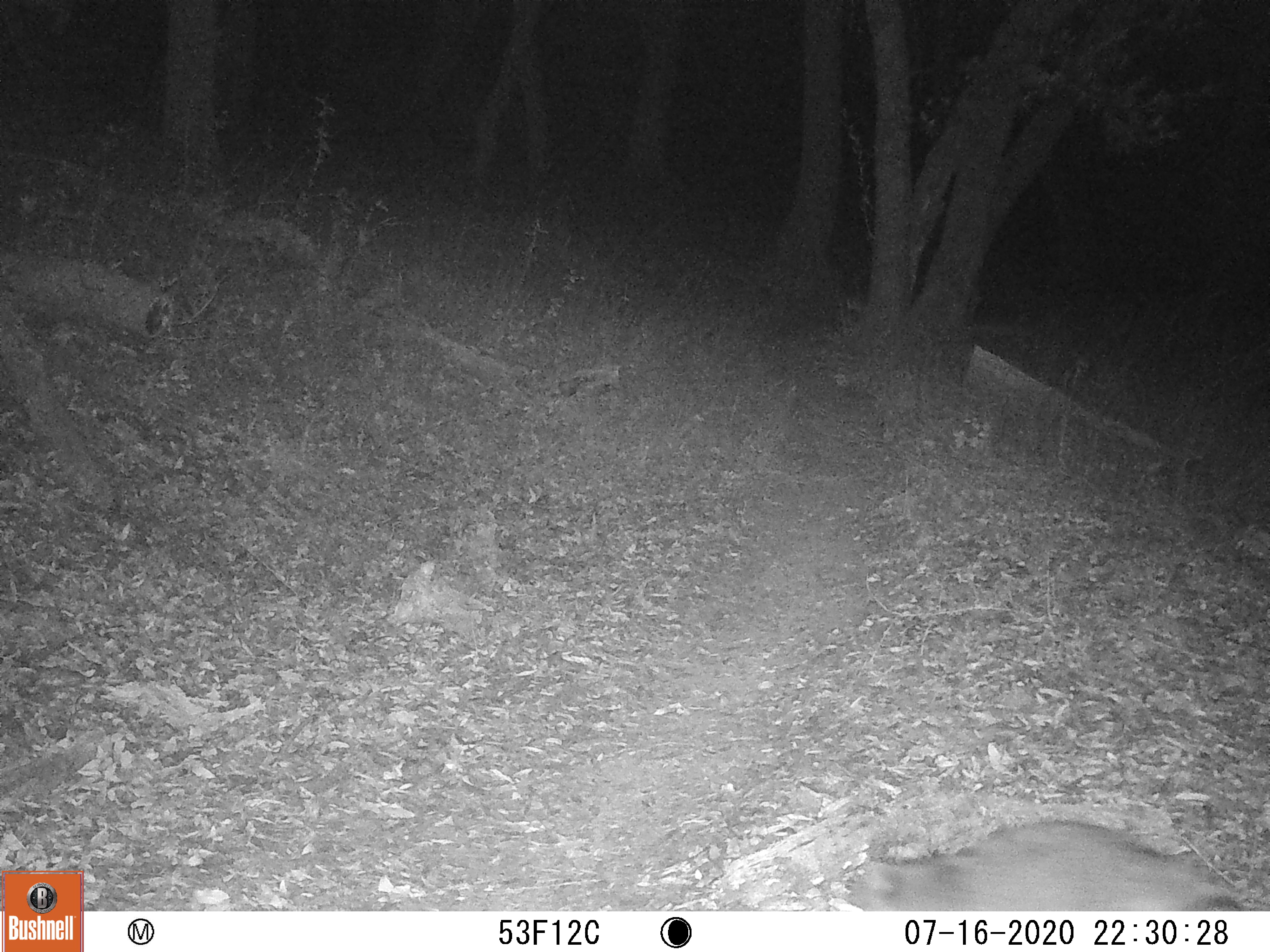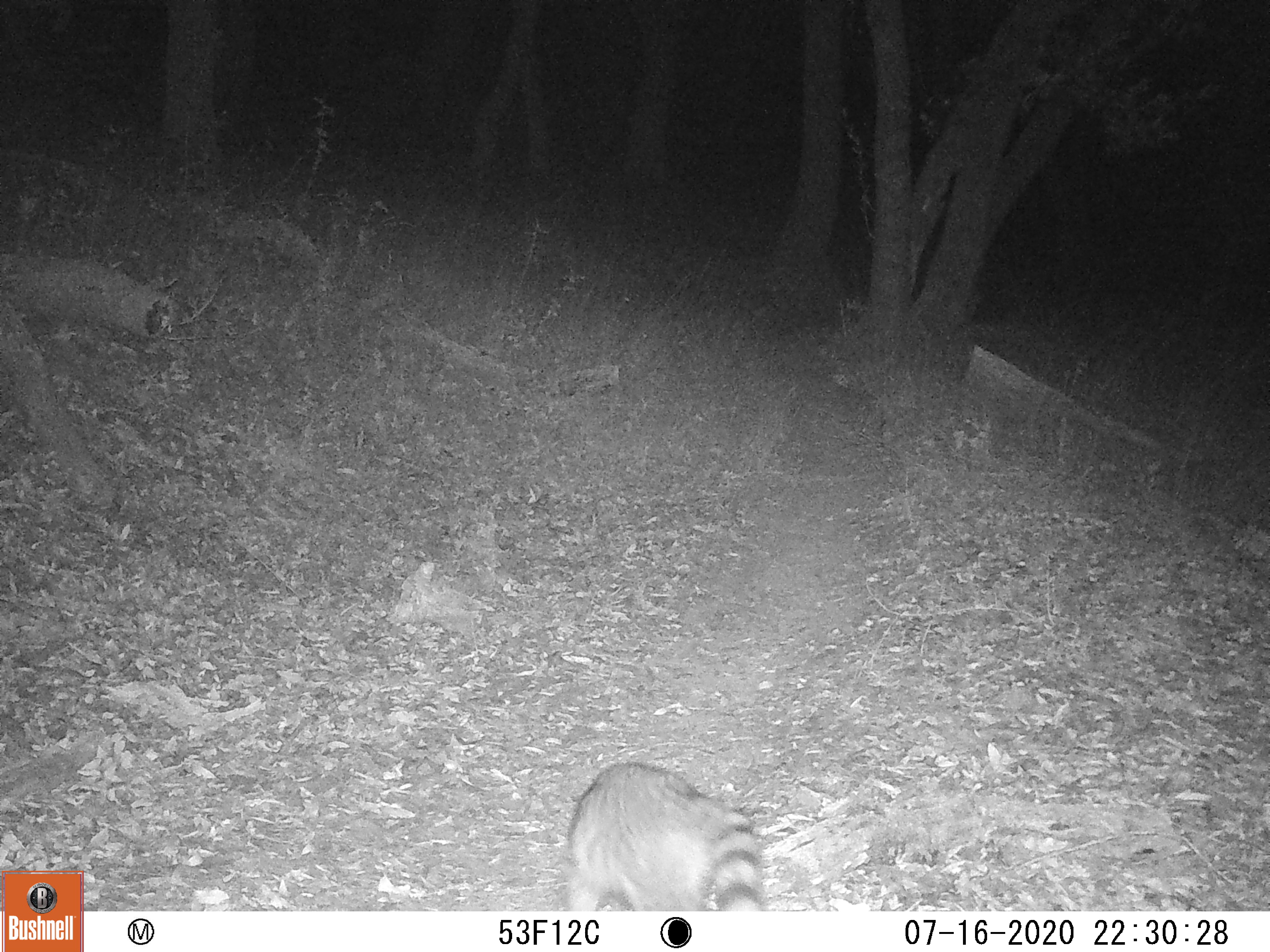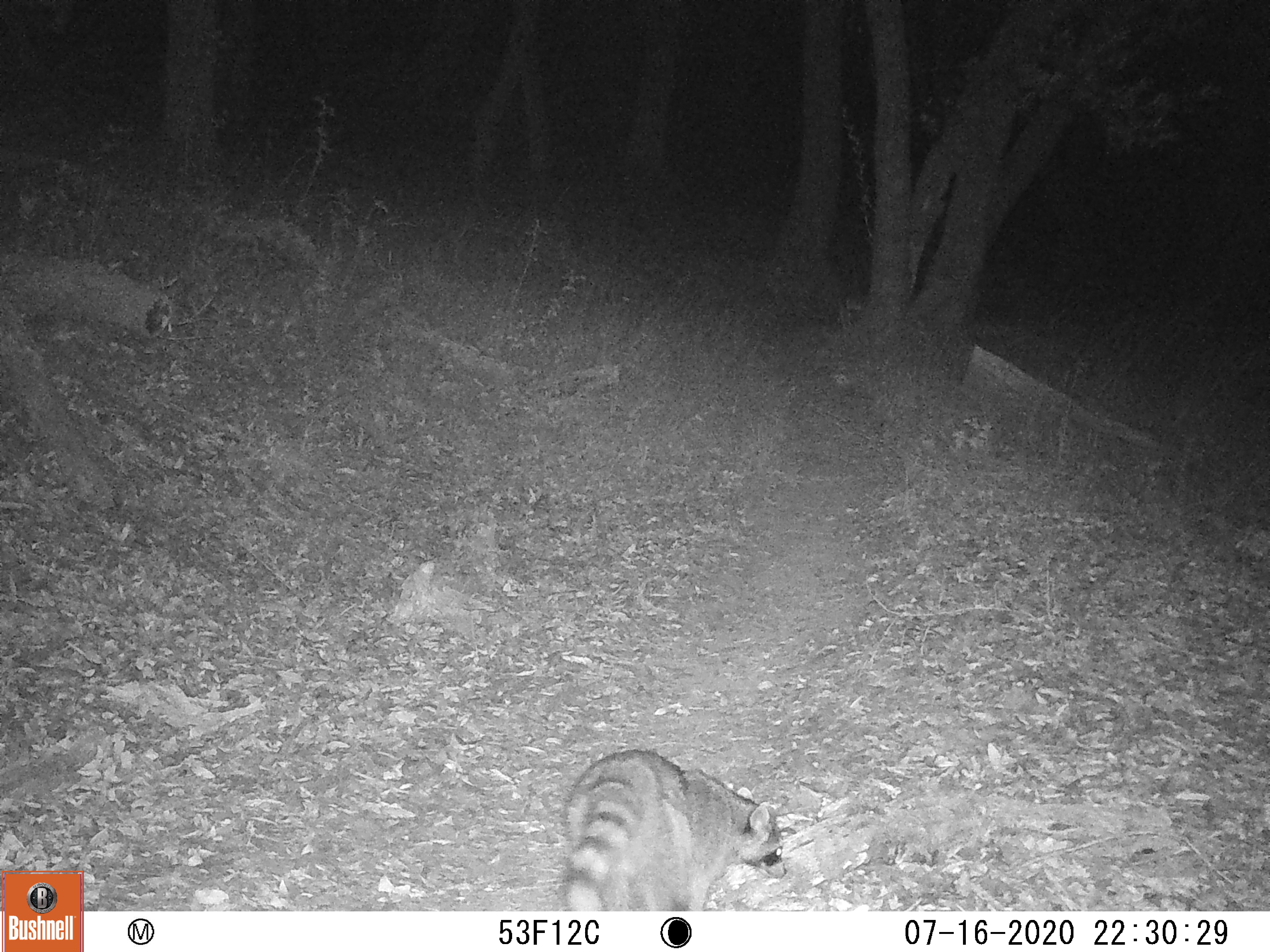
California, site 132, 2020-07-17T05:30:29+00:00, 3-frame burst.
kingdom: Animalia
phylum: Chordata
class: Mammalia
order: Carnivora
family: Procyonidae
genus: Procyon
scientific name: Procyon lotor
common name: raccoon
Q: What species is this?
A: Raccoon (Procyon lotor).